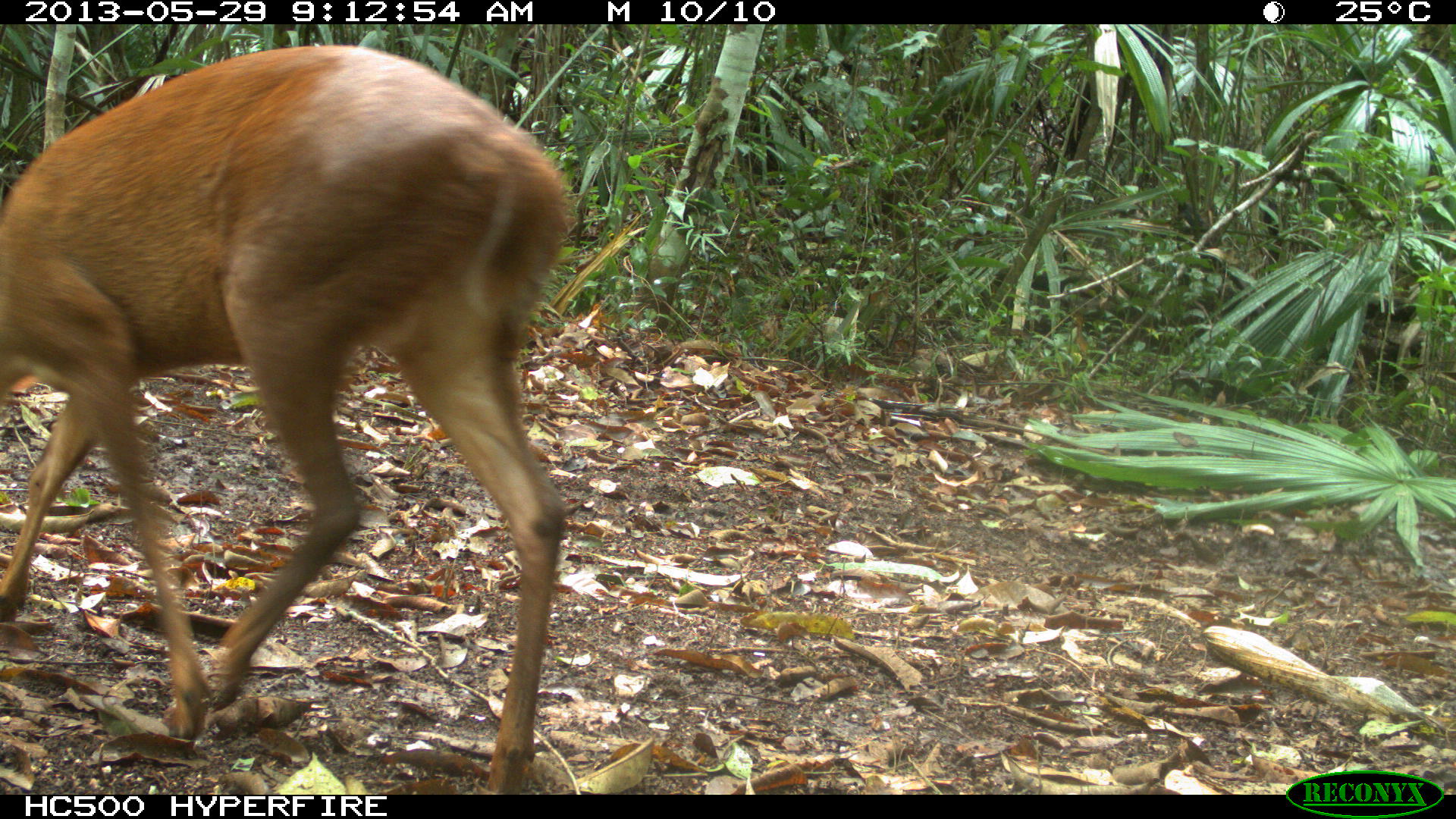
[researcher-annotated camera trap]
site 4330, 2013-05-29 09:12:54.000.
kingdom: Animalia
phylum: Chordata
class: Mammalia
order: Artiodactyla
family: Cervidae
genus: Mazama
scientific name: Mazama temama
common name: central american red brocket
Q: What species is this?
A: Mazama temama (central american red brocket).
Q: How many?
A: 1.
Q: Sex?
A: Female.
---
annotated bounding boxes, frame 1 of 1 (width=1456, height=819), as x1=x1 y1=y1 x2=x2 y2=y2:
mazama temama: x1=0 y1=46 x2=574 y2=791